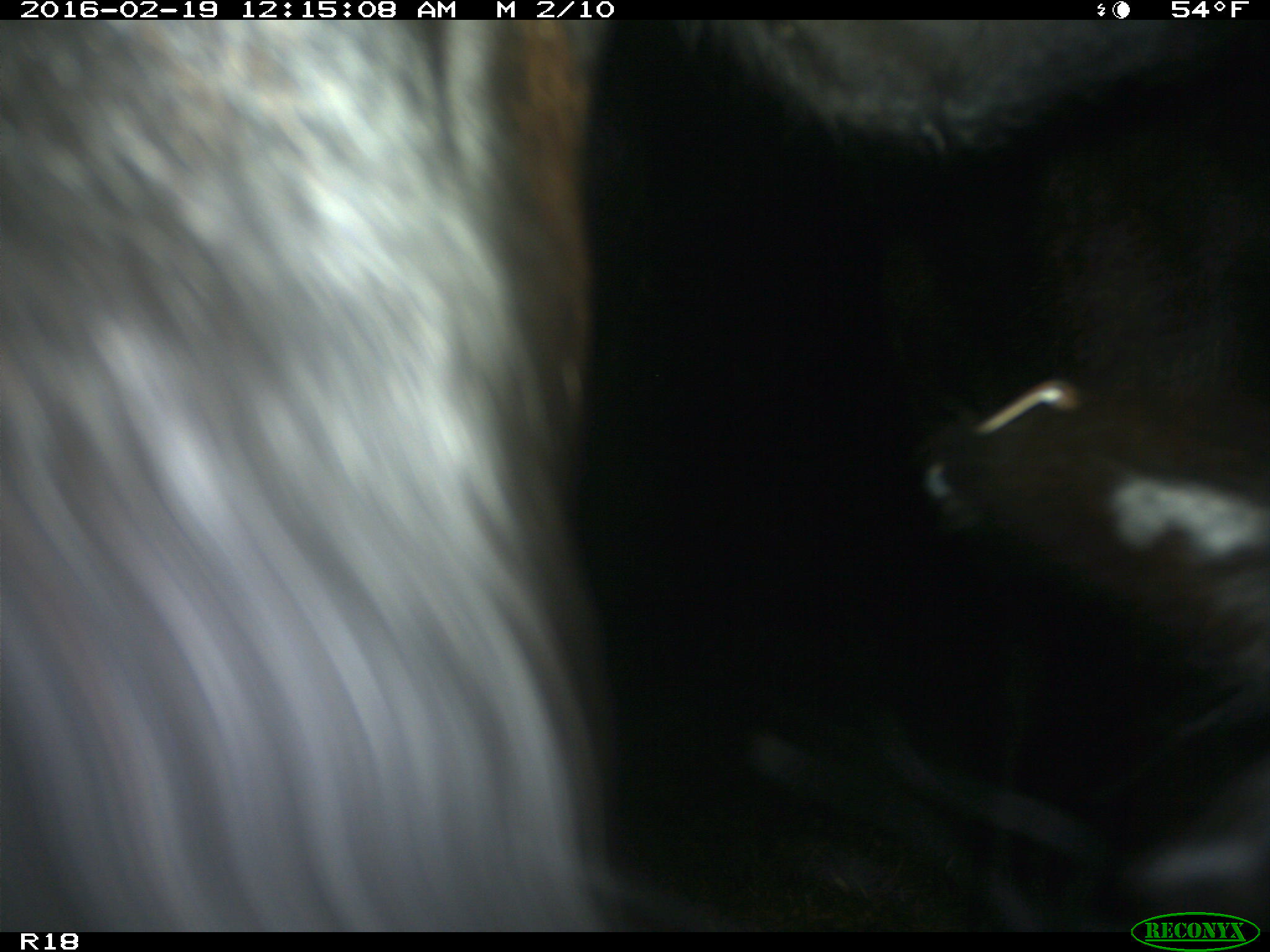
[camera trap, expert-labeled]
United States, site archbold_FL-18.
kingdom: Animalia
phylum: Chordata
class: Mammalia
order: Artiodactyla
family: Bovidae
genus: Bos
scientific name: Bos taurus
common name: domestic cow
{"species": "Bos taurus (domestic cow)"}